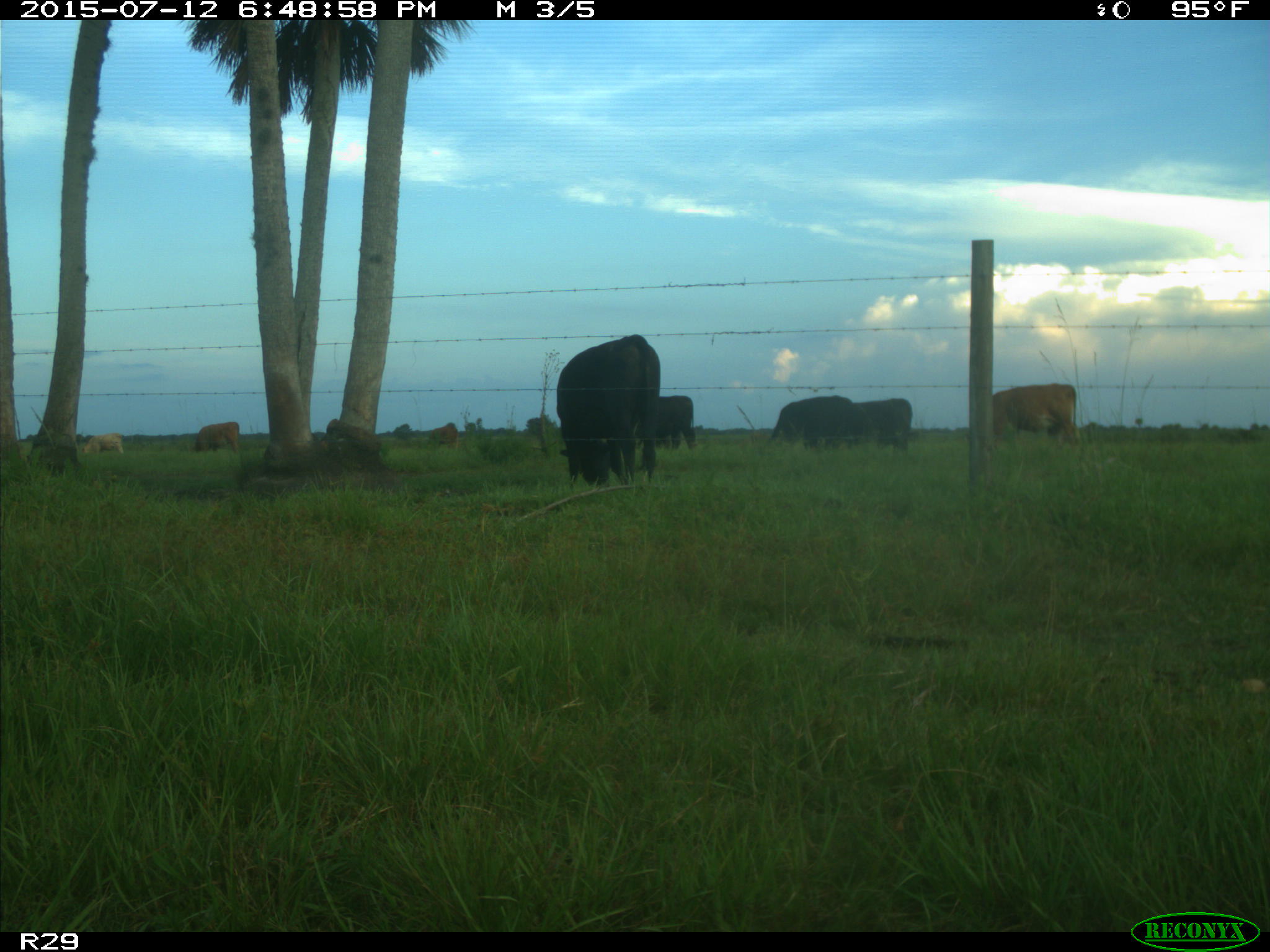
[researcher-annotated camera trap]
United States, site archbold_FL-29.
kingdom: Animalia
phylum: Chordata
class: Mammalia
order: Artiodactyla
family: Bovidae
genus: Bos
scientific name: Bos taurus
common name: domestic cow